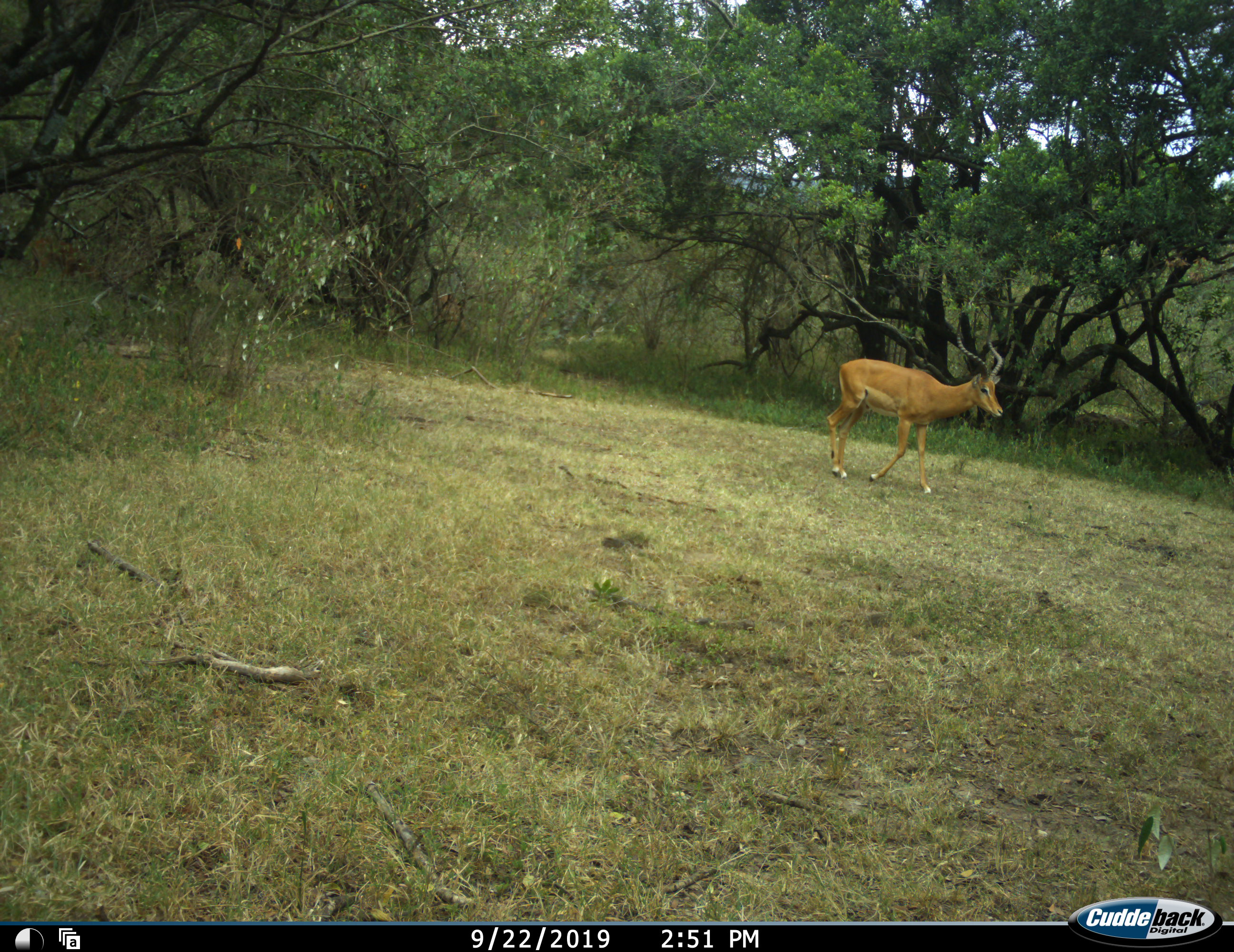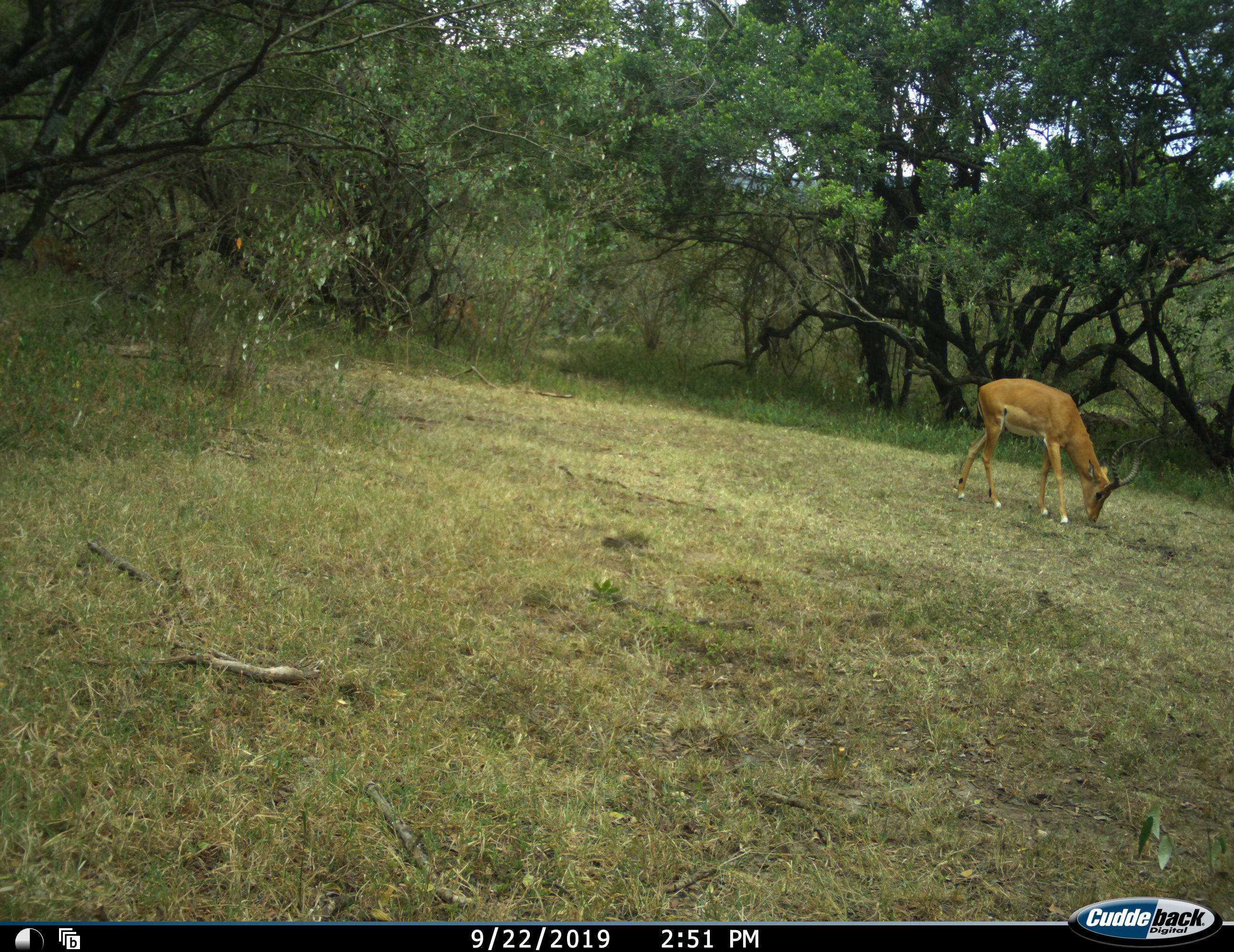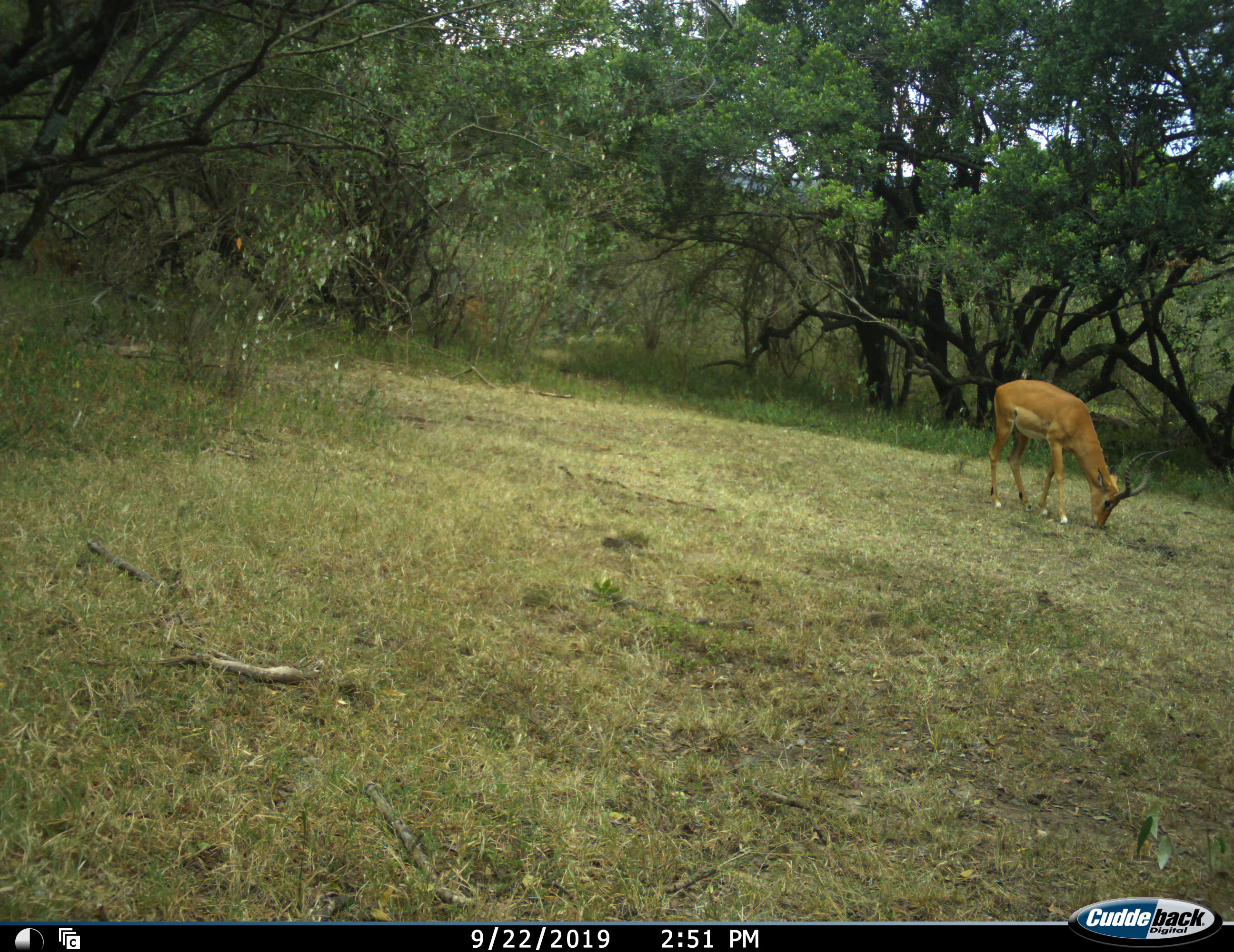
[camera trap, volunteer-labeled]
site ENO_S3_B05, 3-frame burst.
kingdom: Animalia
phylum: Chordata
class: Mammalia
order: Artiodactyla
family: Bovidae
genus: Aepyceros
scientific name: Aepyceros melampus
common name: impala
Impala (Aepyceros melampus), count 1. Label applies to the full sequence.